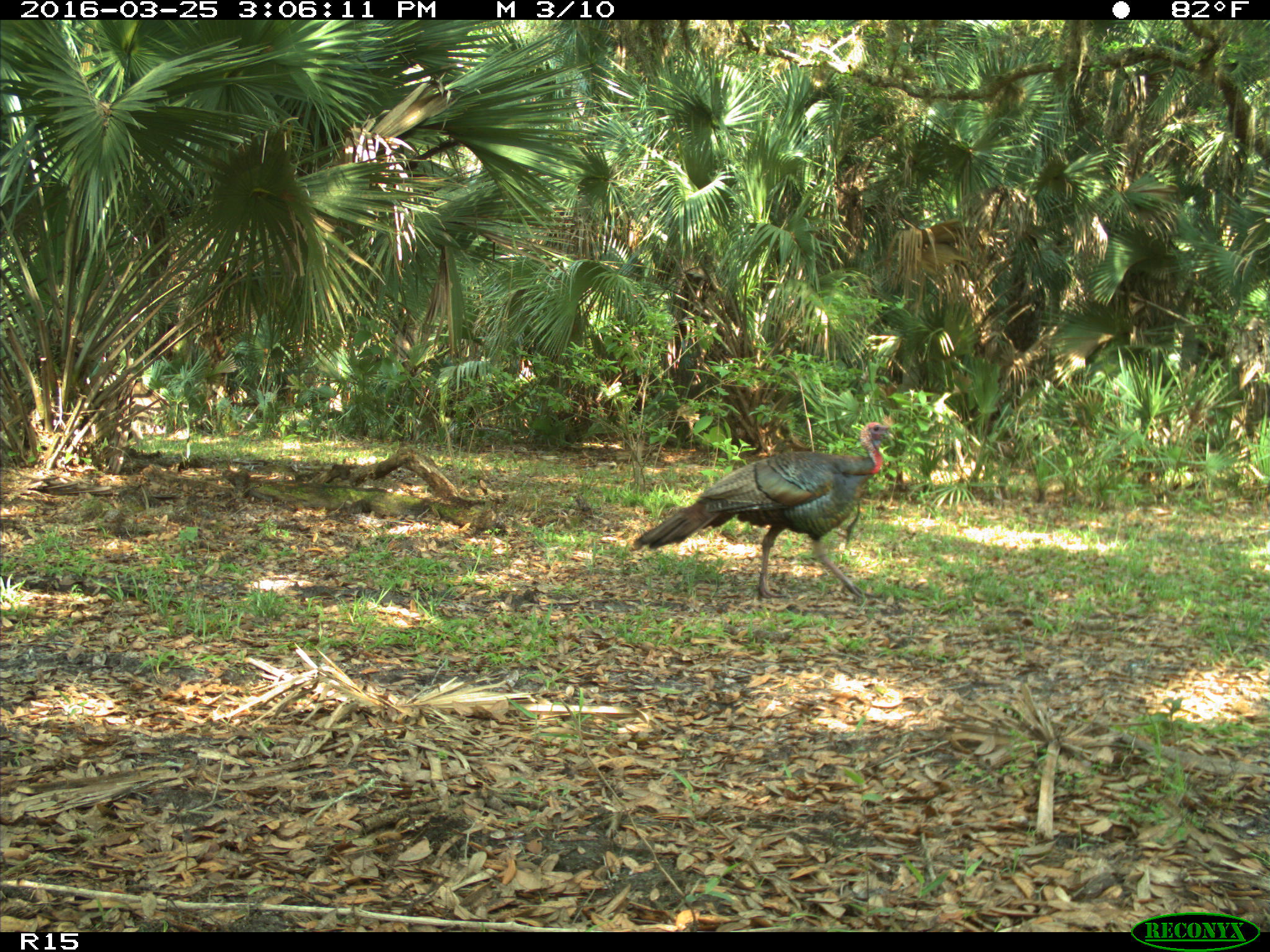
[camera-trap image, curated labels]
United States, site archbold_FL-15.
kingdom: Animalia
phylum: Chordata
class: Aves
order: Galliformes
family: Phasianidae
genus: Meleagris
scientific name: Meleagris gallopavo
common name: wild turkey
Meleagris gallopavo (wild turkey).